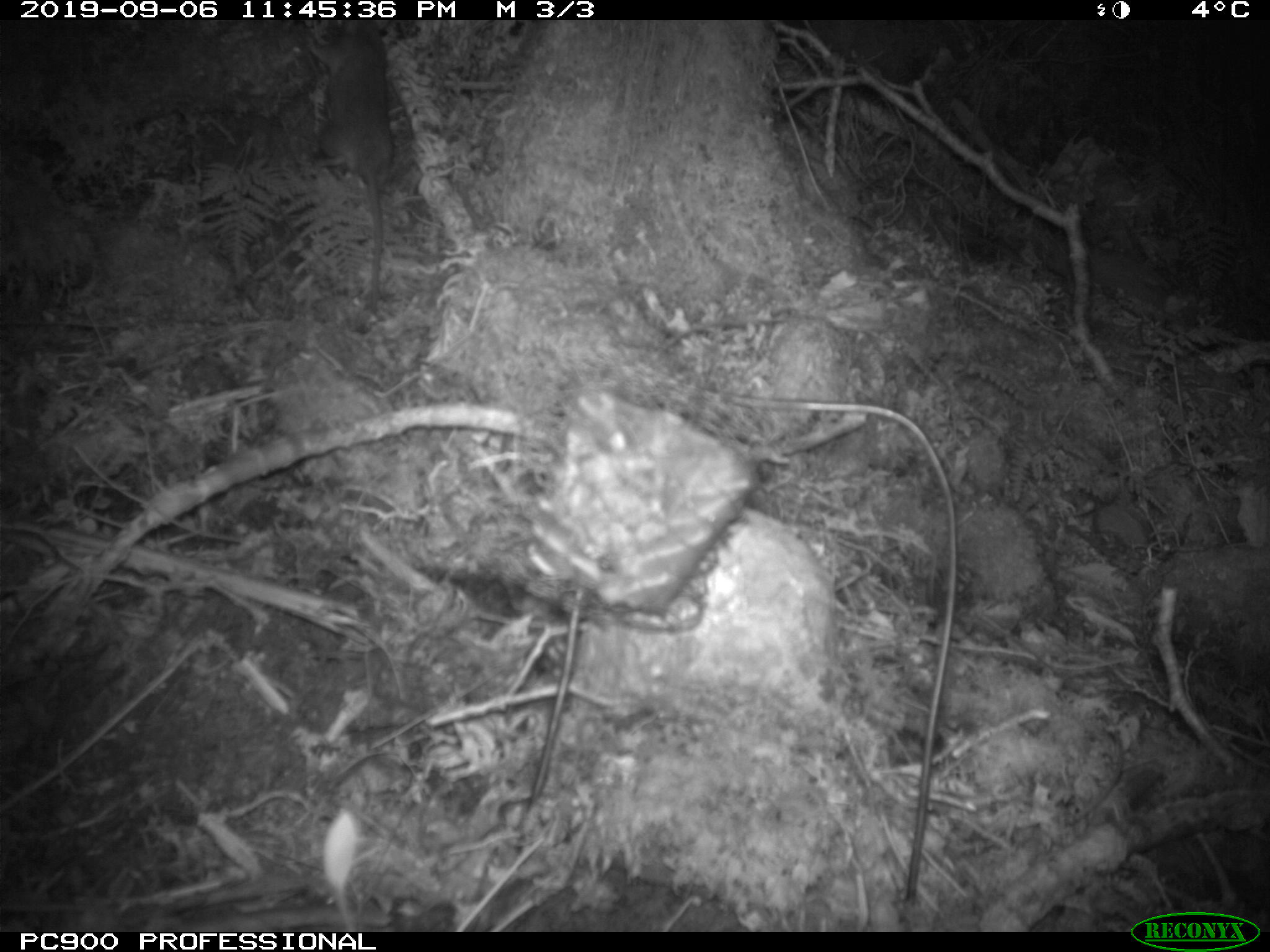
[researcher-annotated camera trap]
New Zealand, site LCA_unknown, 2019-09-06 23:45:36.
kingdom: Animalia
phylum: Chordata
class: Mammalia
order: Rodentia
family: Muridae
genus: Rattus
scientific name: Rattus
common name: rat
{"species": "rat (Rattus)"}